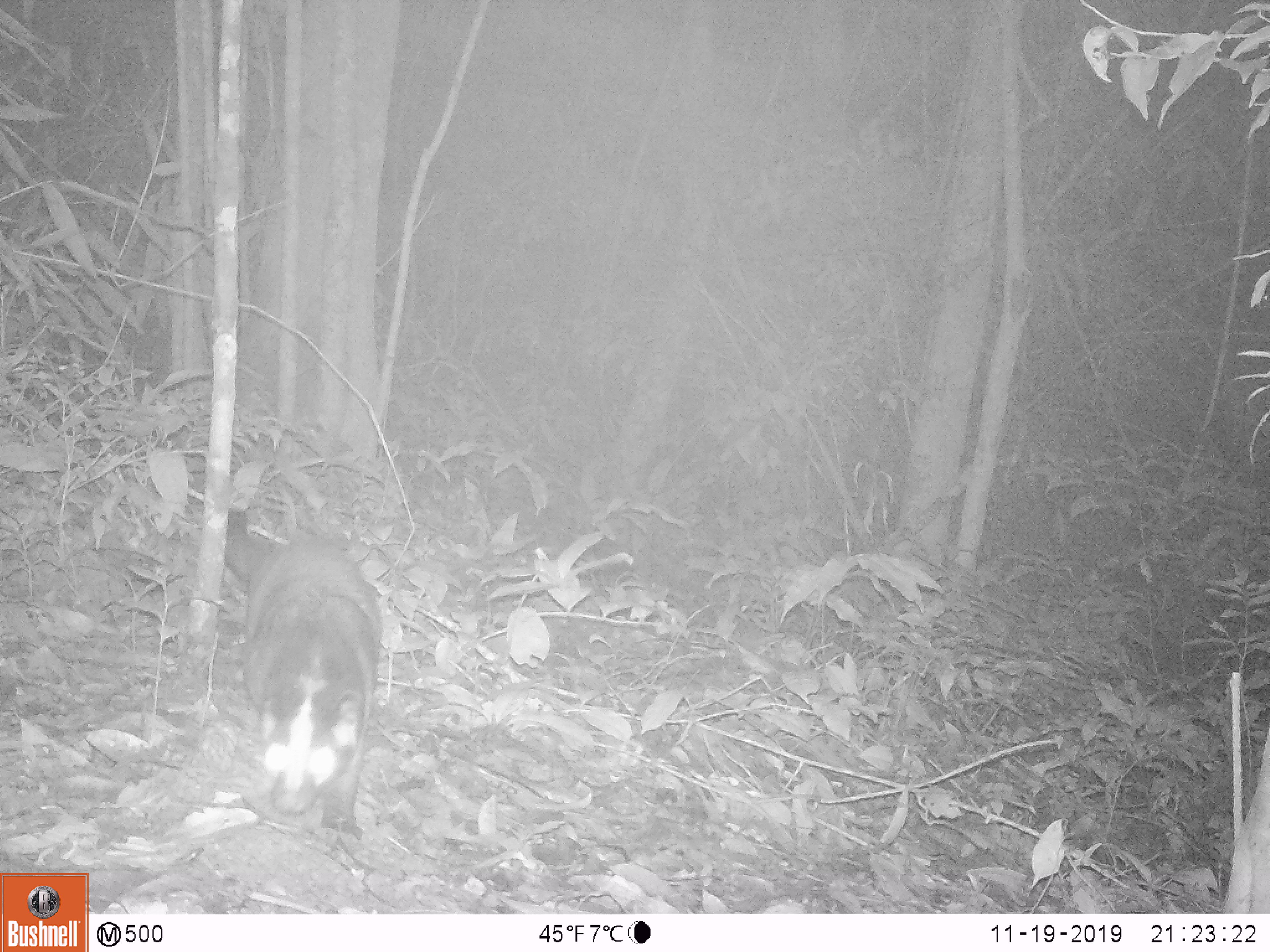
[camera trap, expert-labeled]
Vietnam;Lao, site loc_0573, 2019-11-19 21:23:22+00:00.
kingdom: Animalia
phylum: Chordata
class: Mammalia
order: Carnivora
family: Viverridae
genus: Paguma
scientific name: Paguma larvata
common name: masked palm civet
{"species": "masked palm civet (Paguma larvata)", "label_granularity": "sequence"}